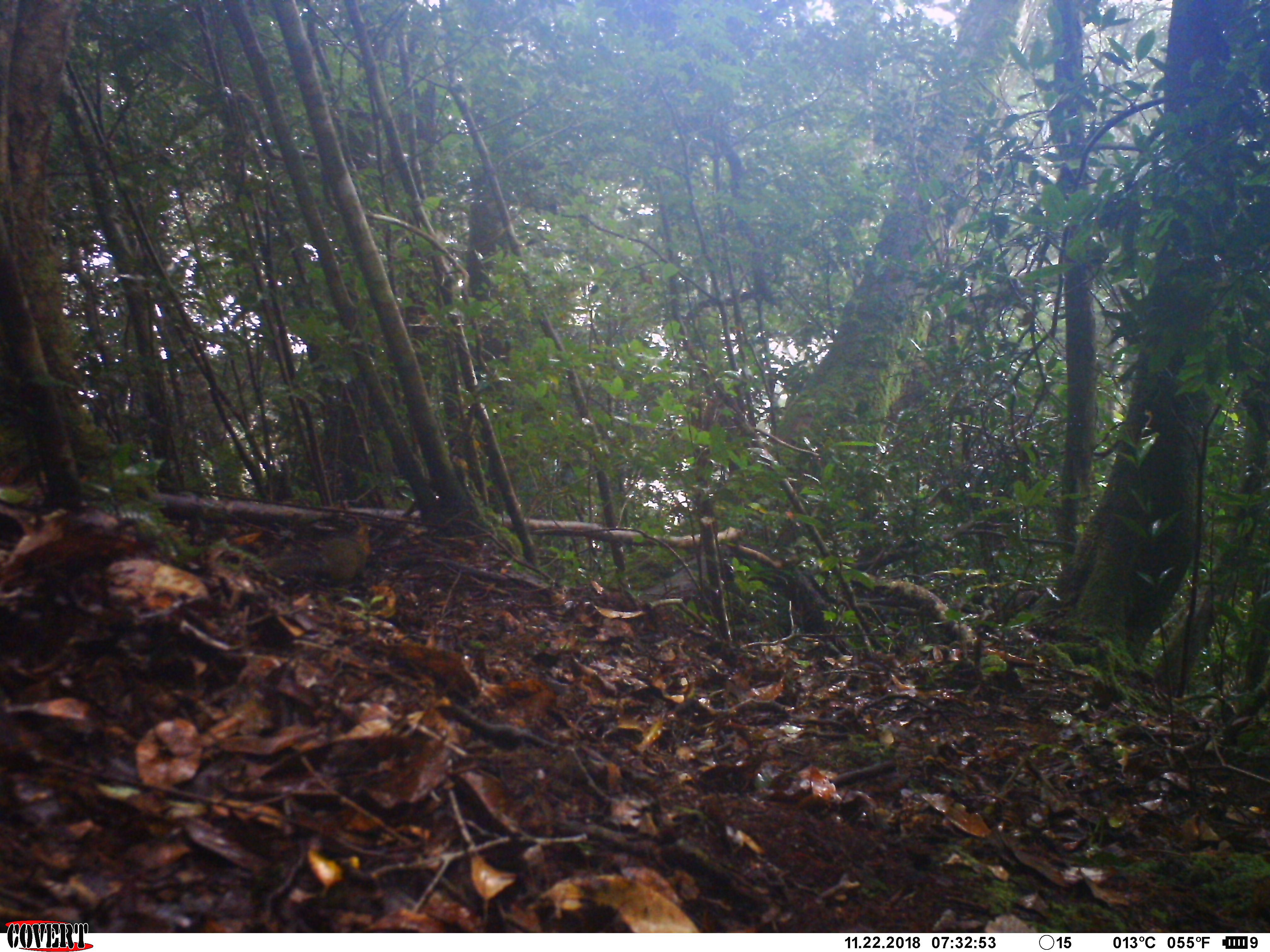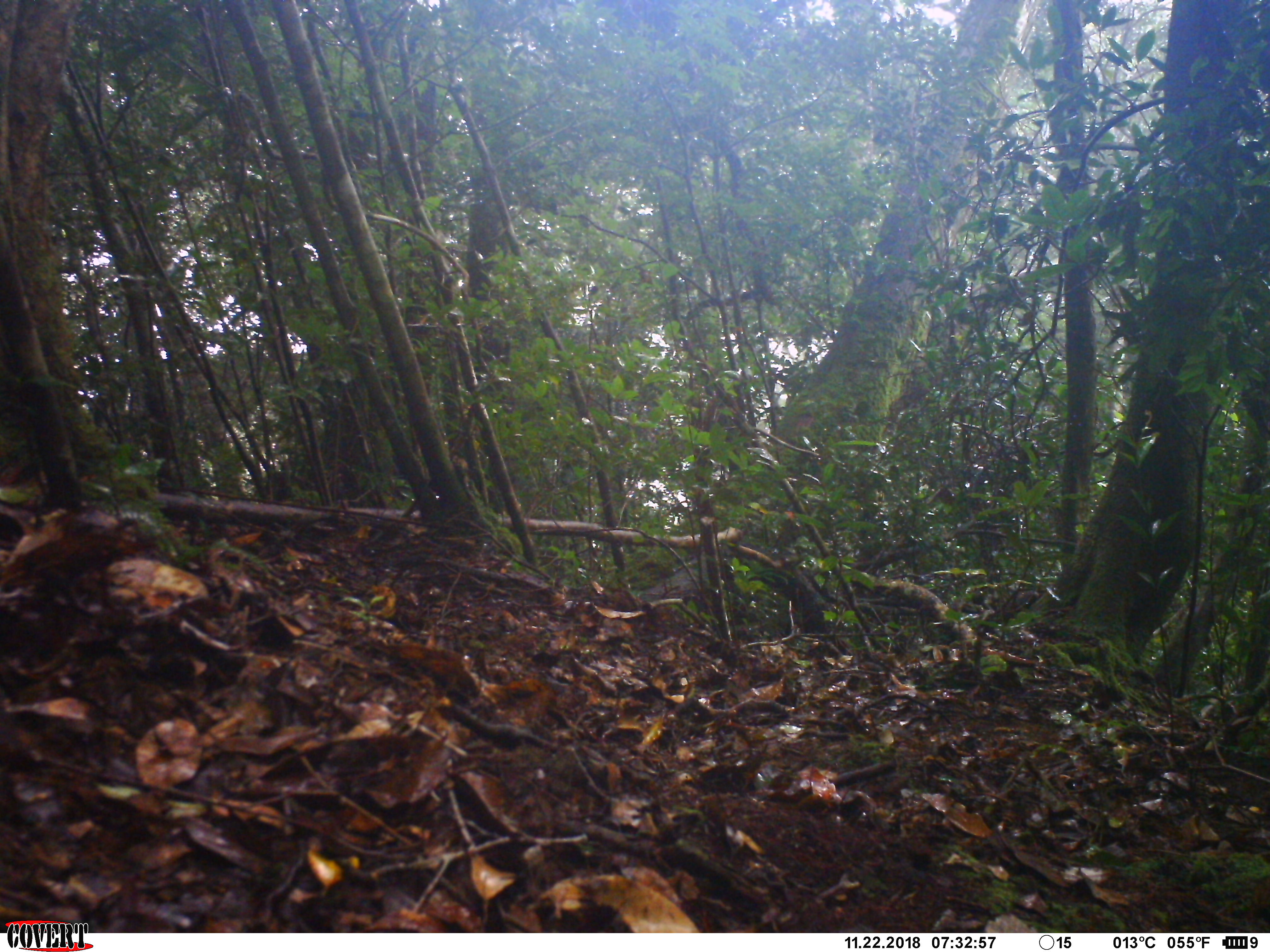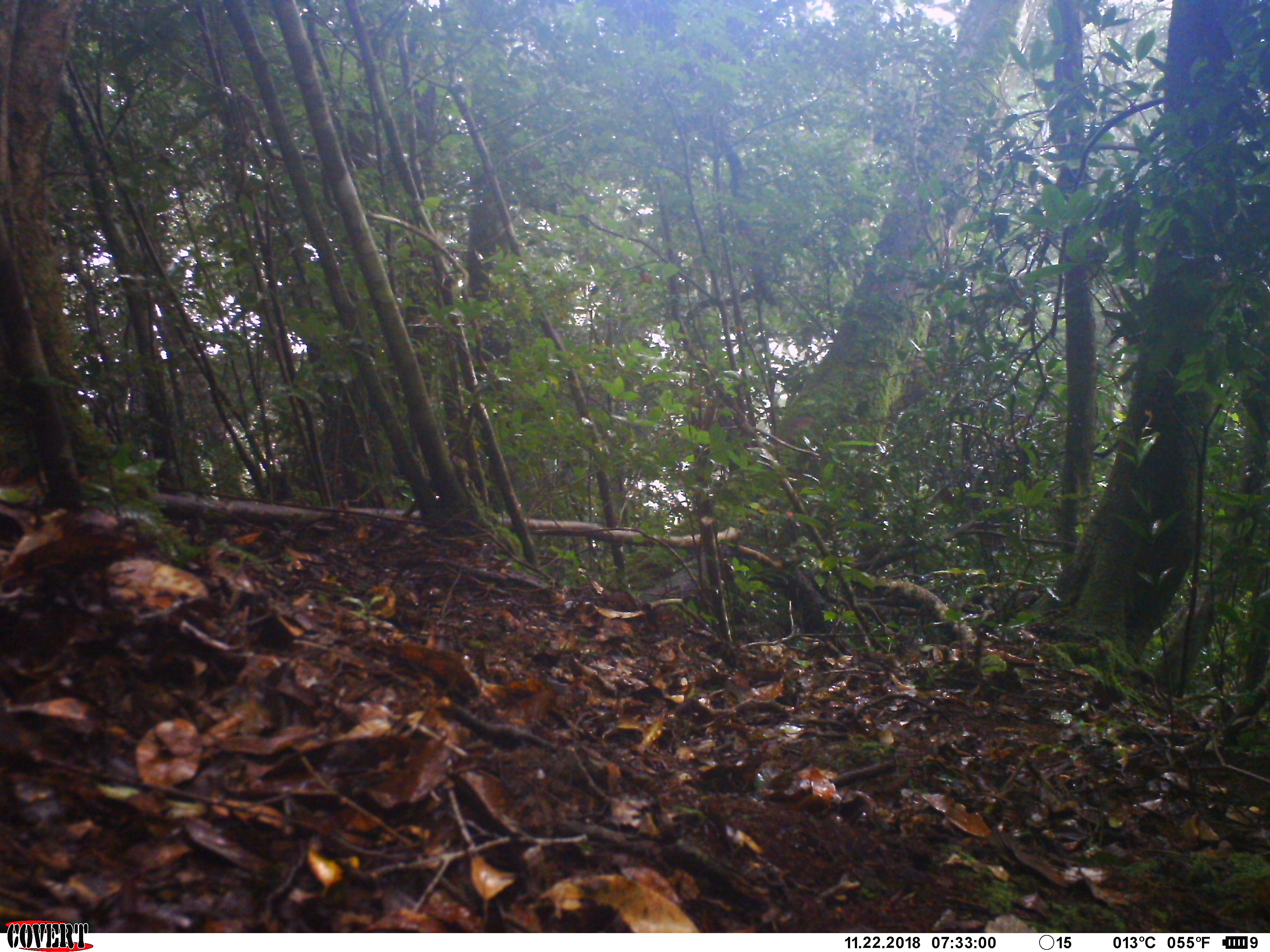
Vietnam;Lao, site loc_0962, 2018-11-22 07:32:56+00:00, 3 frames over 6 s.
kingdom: Animalia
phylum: Chordata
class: Mammalia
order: Rodentia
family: Sciuridae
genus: Dremomys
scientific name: Dremomys rufigenis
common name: red-cheeked squirrel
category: red cheeked squirrel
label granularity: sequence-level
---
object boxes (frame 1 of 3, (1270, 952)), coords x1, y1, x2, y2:
red cheeked squirrel: 257, 523, 375, 589